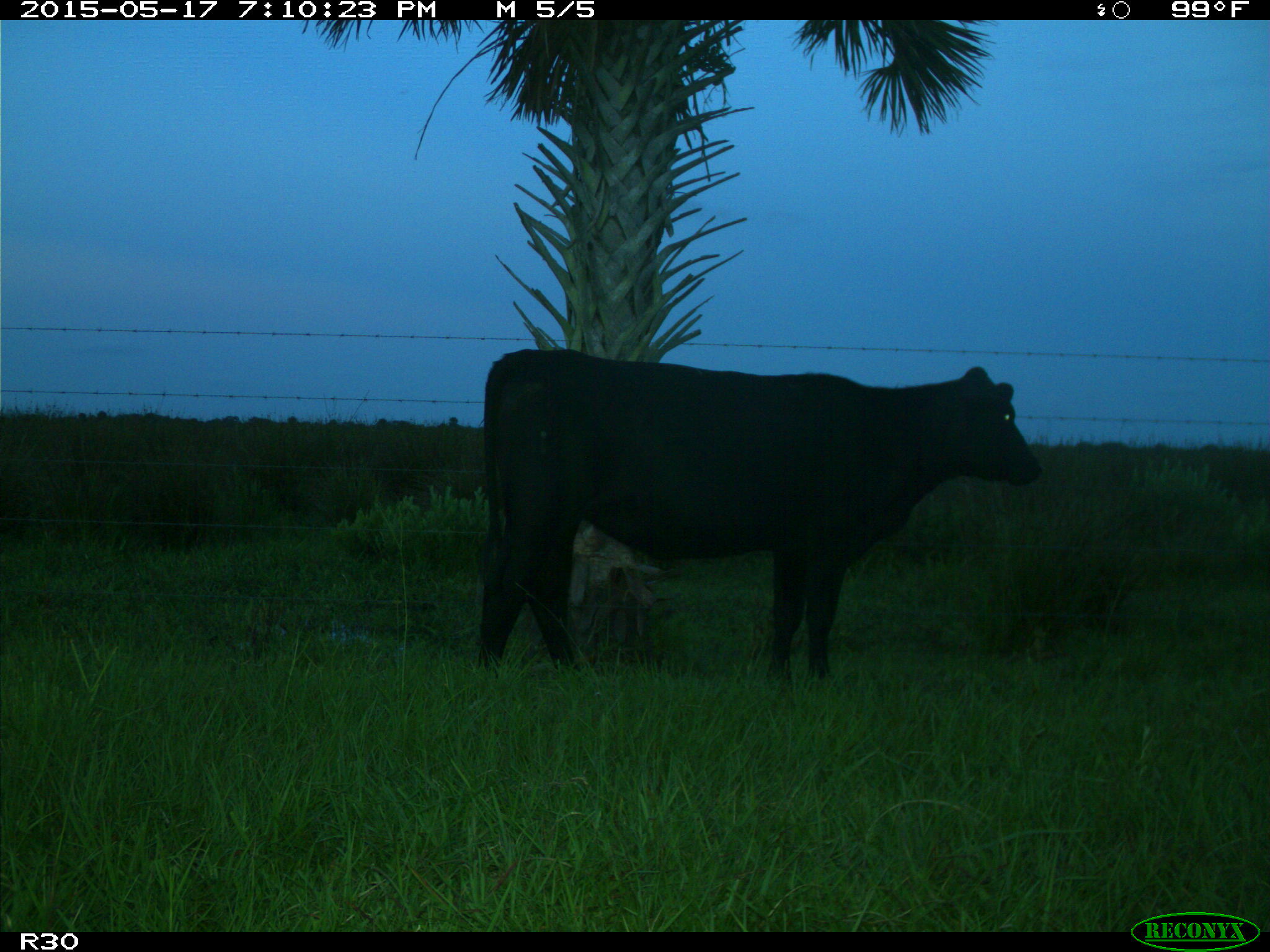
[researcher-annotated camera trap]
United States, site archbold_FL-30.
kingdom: Animalia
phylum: Chordata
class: Mammalia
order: Artiodactyla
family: Bovidae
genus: Bos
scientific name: Bos taurus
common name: domestic cow